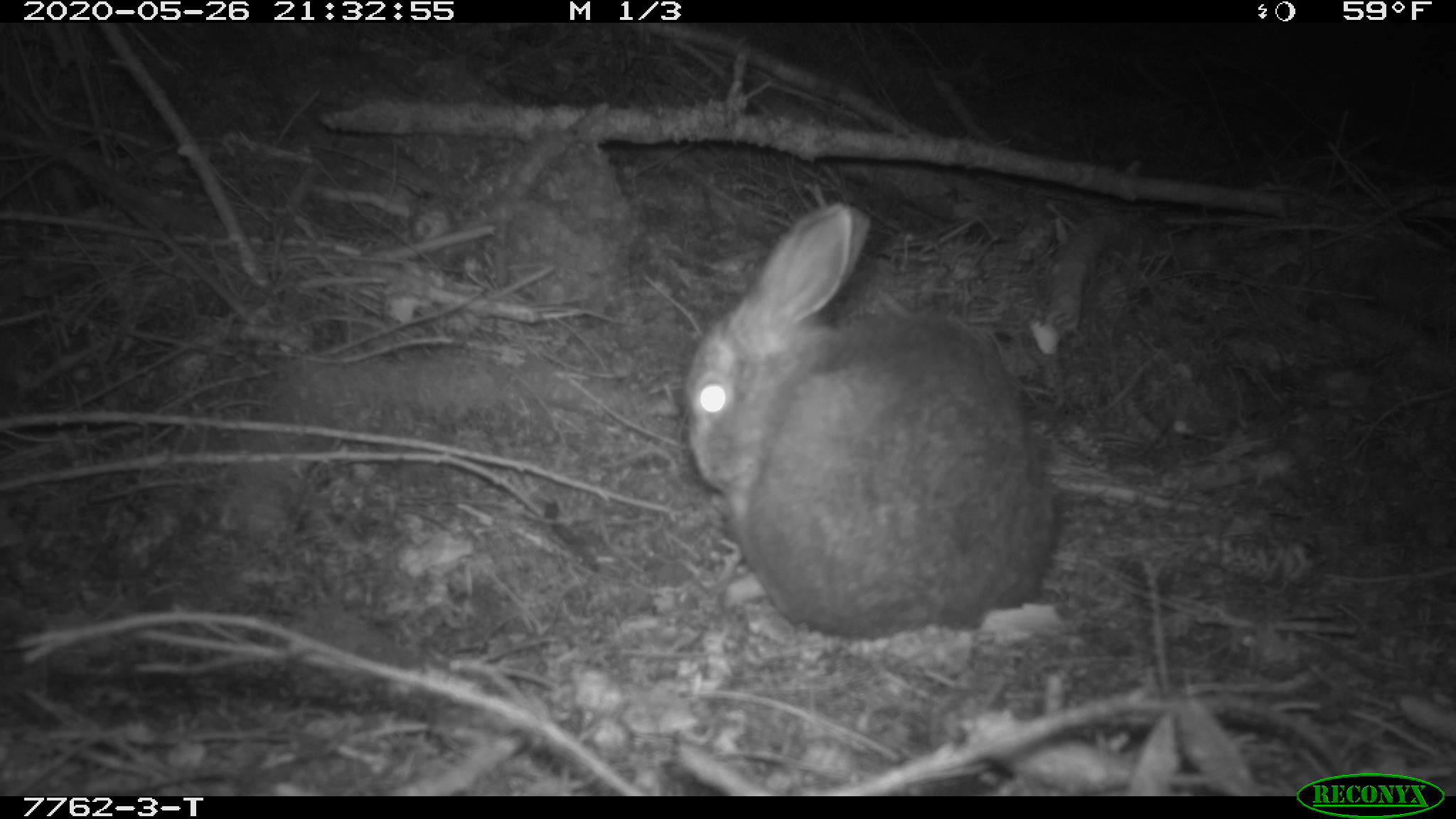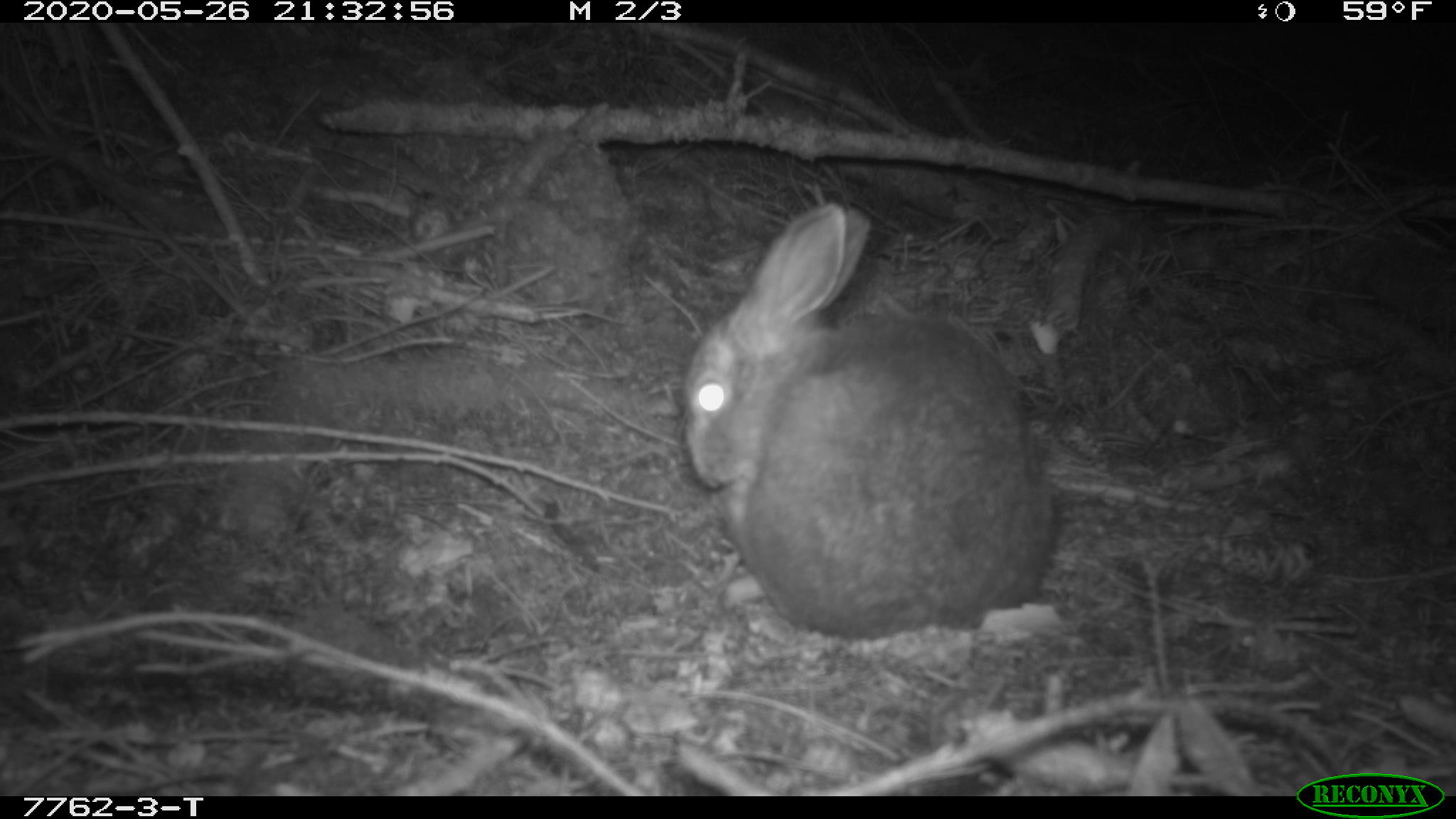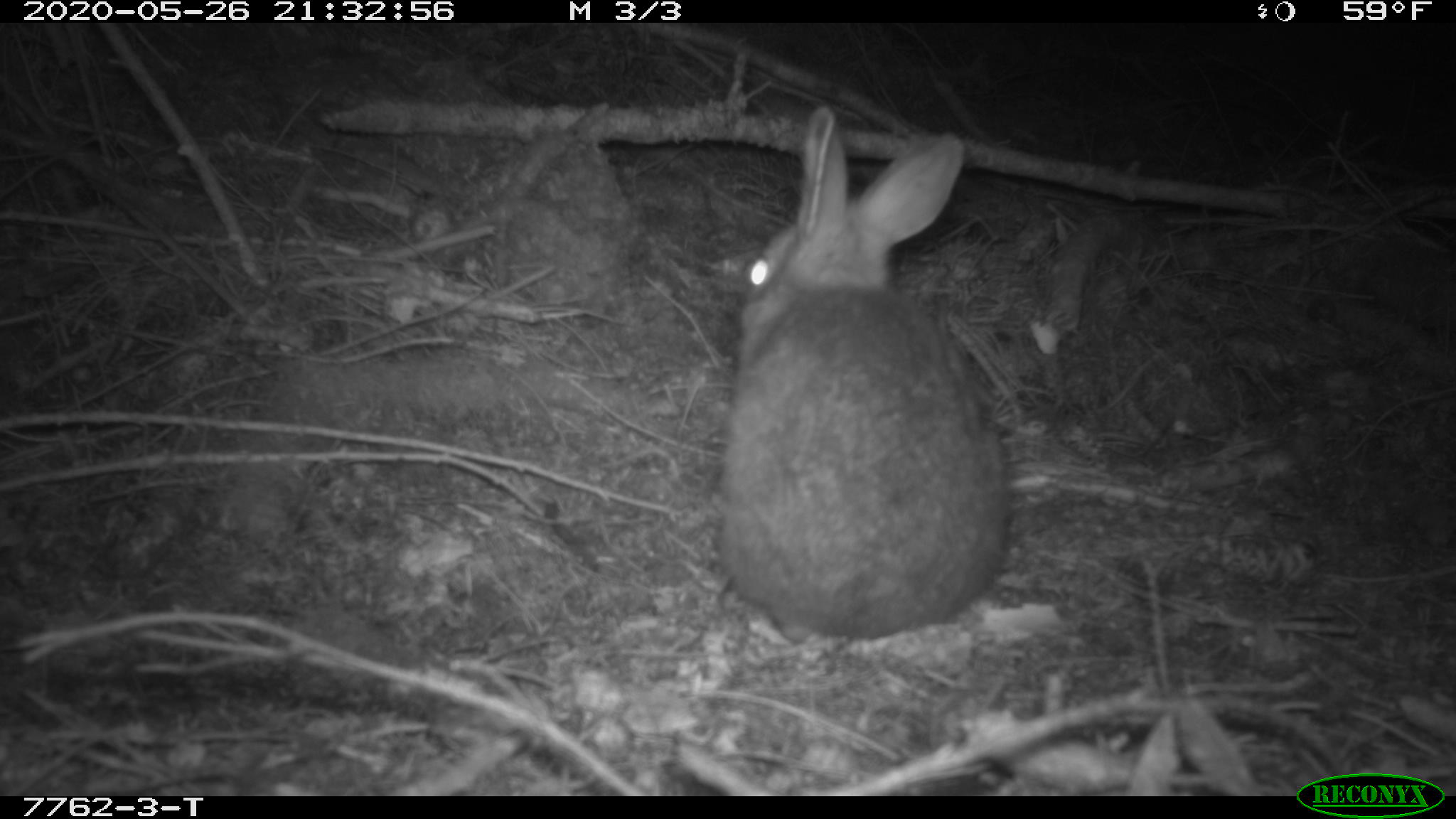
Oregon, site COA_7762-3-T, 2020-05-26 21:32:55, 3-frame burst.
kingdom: Animalia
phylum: Chordata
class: Mammalia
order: Lagomorpha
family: Leporidae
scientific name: Leporidae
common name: hares and rabbits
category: leporidae family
Leporidae family (hares and rabbits) (Leporidae).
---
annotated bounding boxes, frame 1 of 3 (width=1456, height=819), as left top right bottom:
leporidae family: 680 202 1059 647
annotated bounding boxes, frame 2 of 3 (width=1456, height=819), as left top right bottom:
leporidae family: 683 195 1064 655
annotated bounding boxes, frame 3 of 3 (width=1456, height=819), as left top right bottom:
leporidae family: 711 107 1014 643